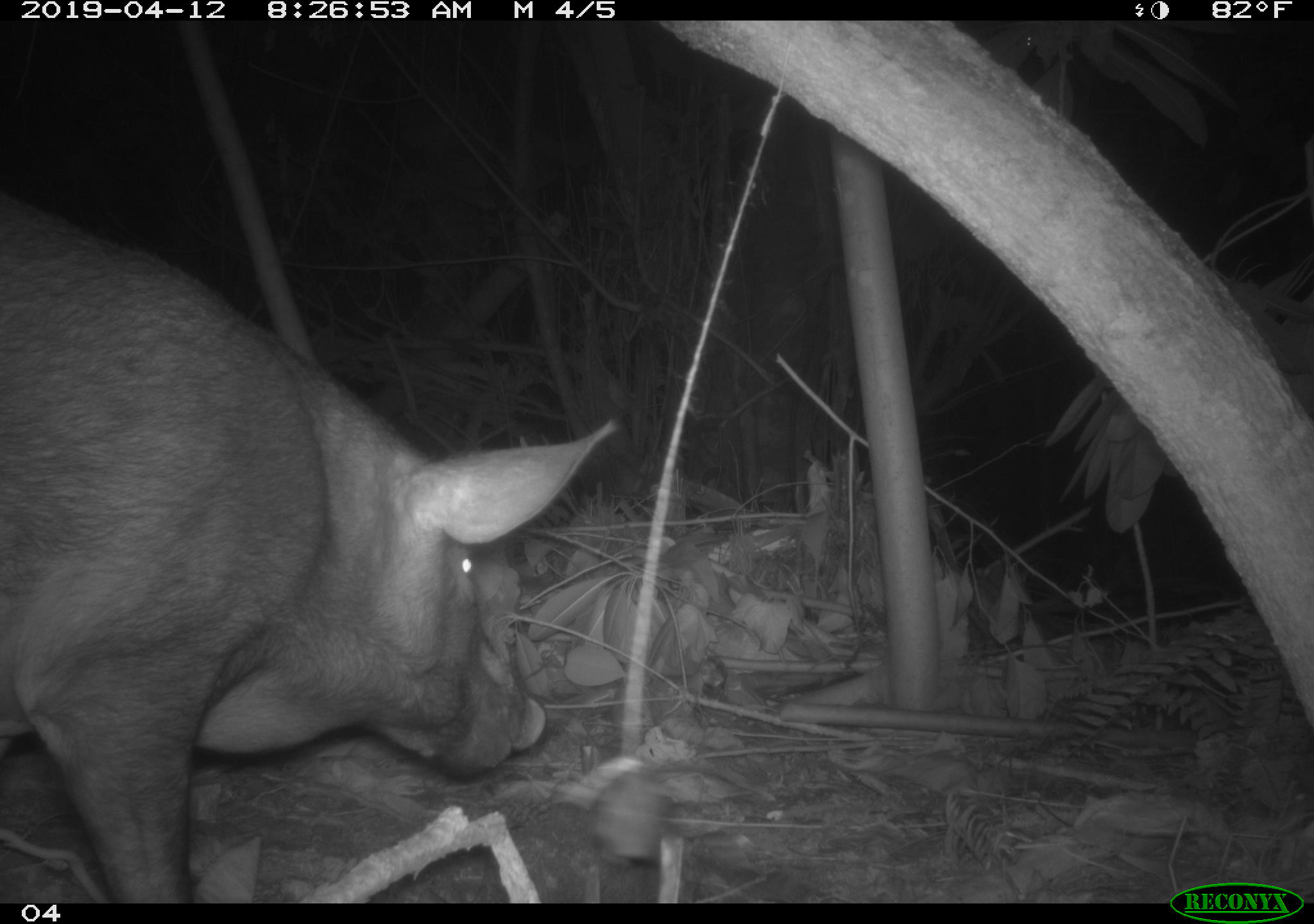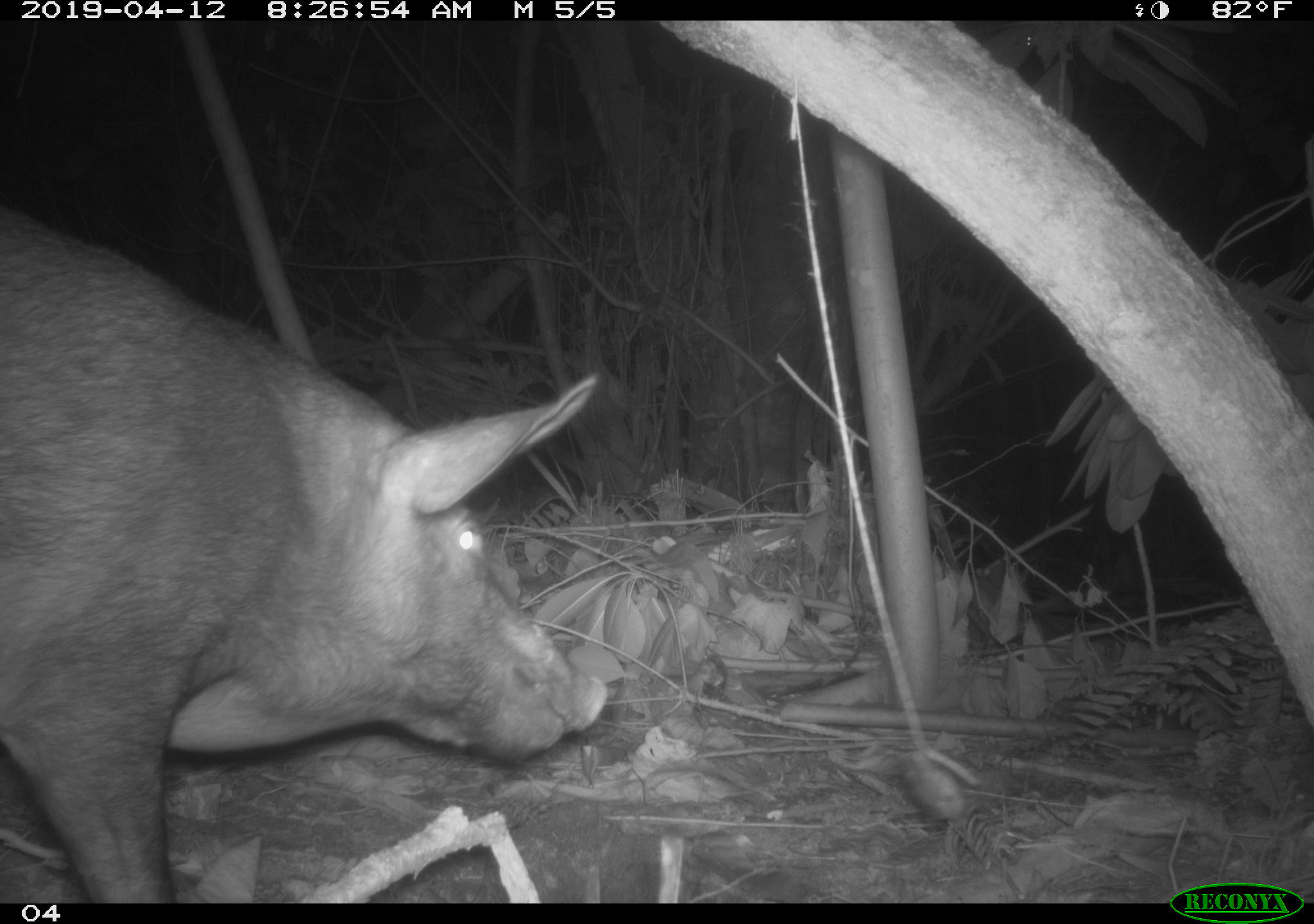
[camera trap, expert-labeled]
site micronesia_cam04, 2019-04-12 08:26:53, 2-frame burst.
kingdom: Animalia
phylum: Chordata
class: Mammalia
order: Artiodactyla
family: Suidae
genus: Sus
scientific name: Sus scrofa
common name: pig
Pig (Sus scrofa).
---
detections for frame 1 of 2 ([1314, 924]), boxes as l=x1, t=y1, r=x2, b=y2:
pig: l=0, t=189, r=627, b=904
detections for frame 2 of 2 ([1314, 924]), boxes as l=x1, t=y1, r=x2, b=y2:
pig: l=0, t=205, r=611, b=905